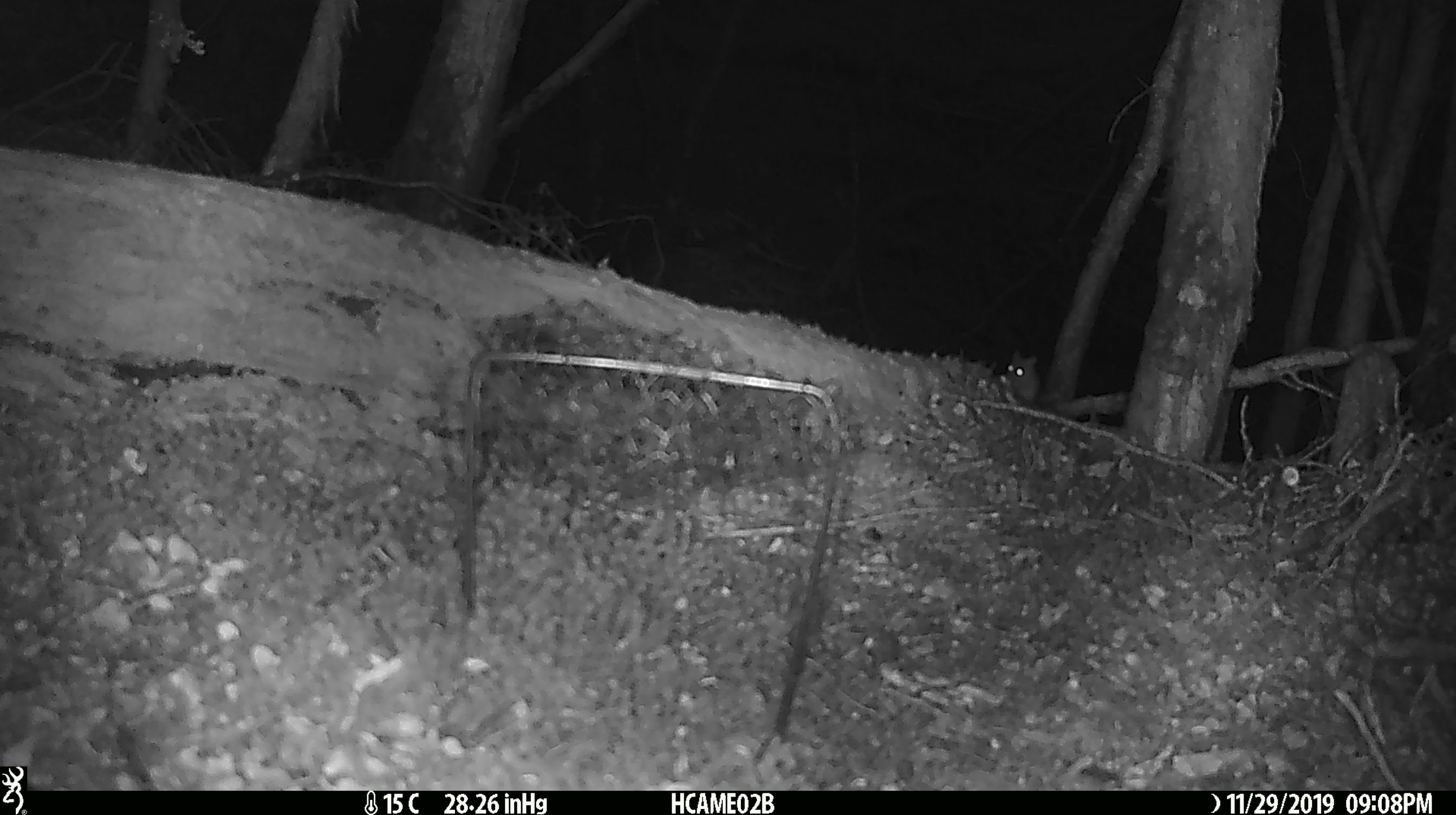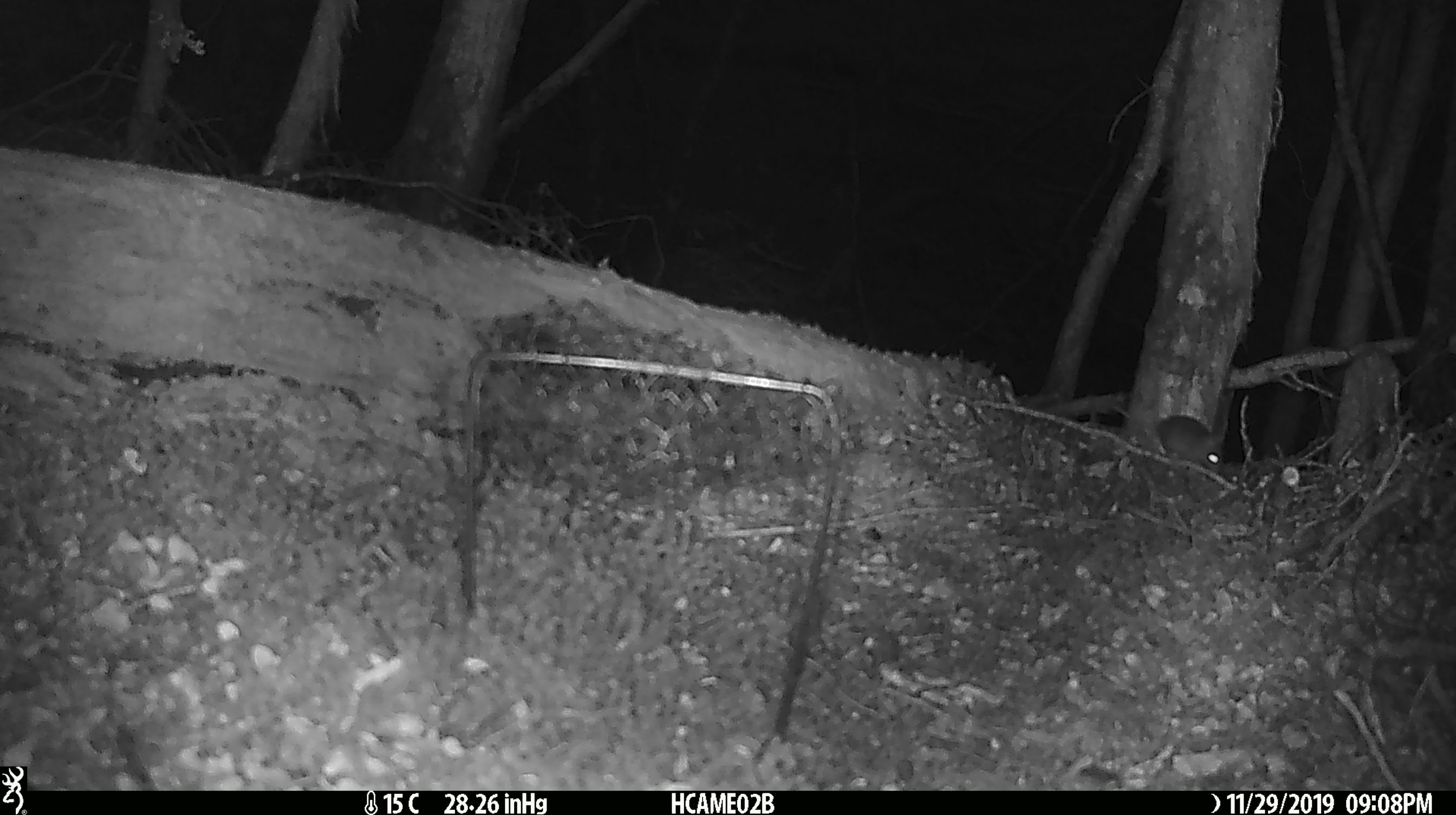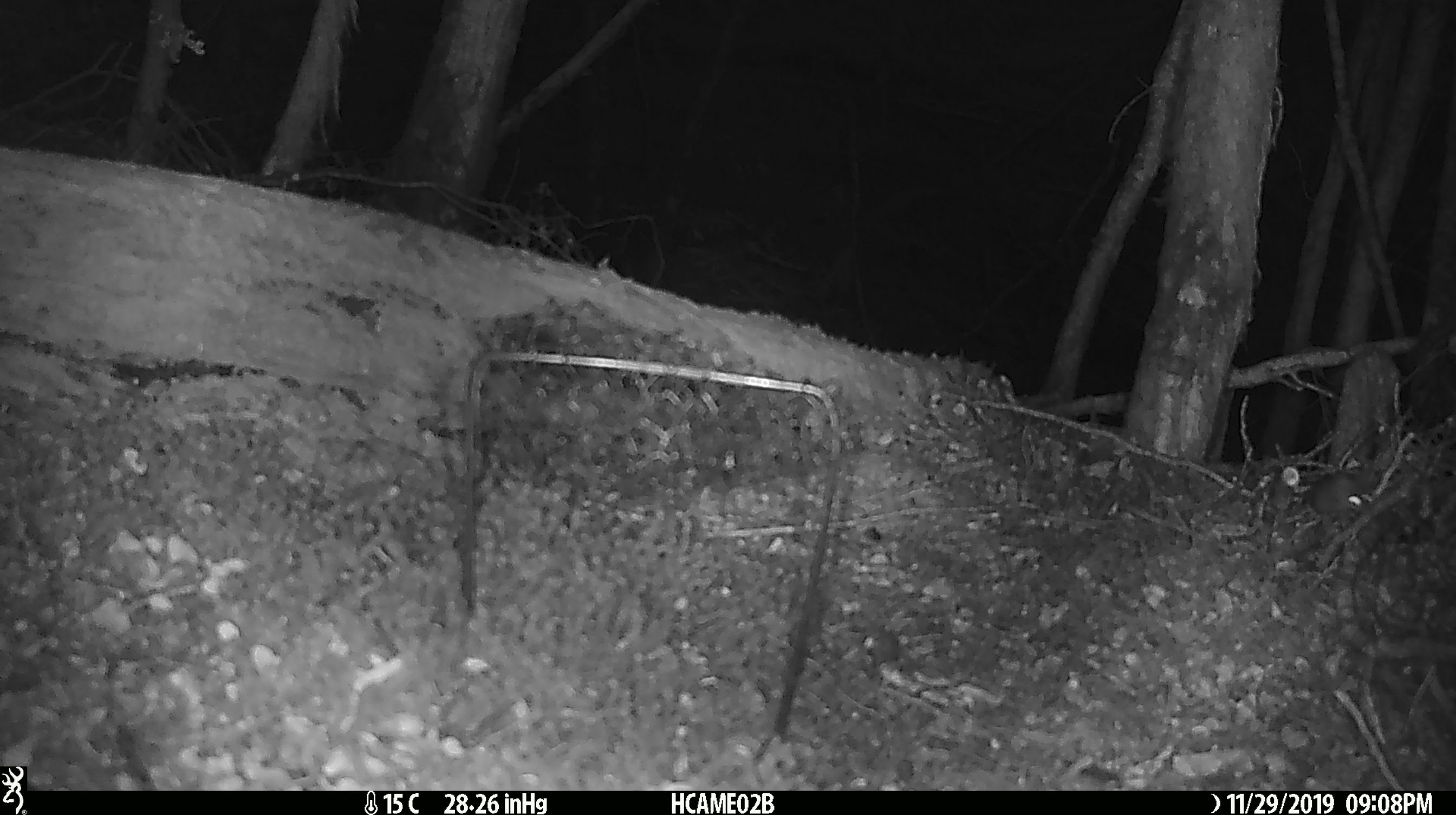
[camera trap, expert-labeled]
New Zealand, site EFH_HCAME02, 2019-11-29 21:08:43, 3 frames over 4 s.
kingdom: Animalia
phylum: Chordata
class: Mammalia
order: Rodentia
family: Muridae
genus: Mus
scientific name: Mus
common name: mouse